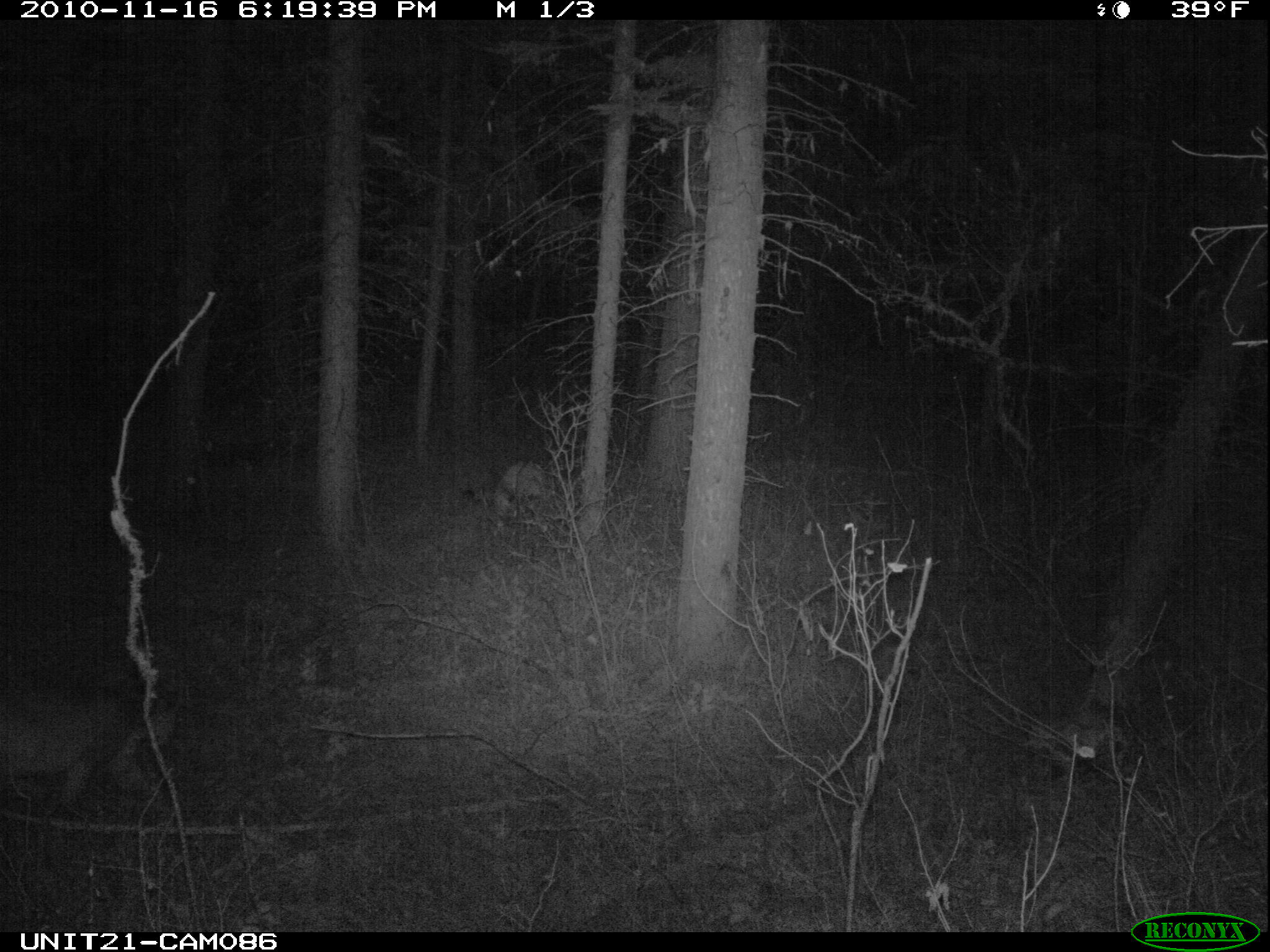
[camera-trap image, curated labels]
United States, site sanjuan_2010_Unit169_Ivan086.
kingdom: Animalia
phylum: Chordata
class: Mammalia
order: Carnivora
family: Felidae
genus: Puma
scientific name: Puma concolor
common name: mountain lion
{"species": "Puma concolor (mountain lion)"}